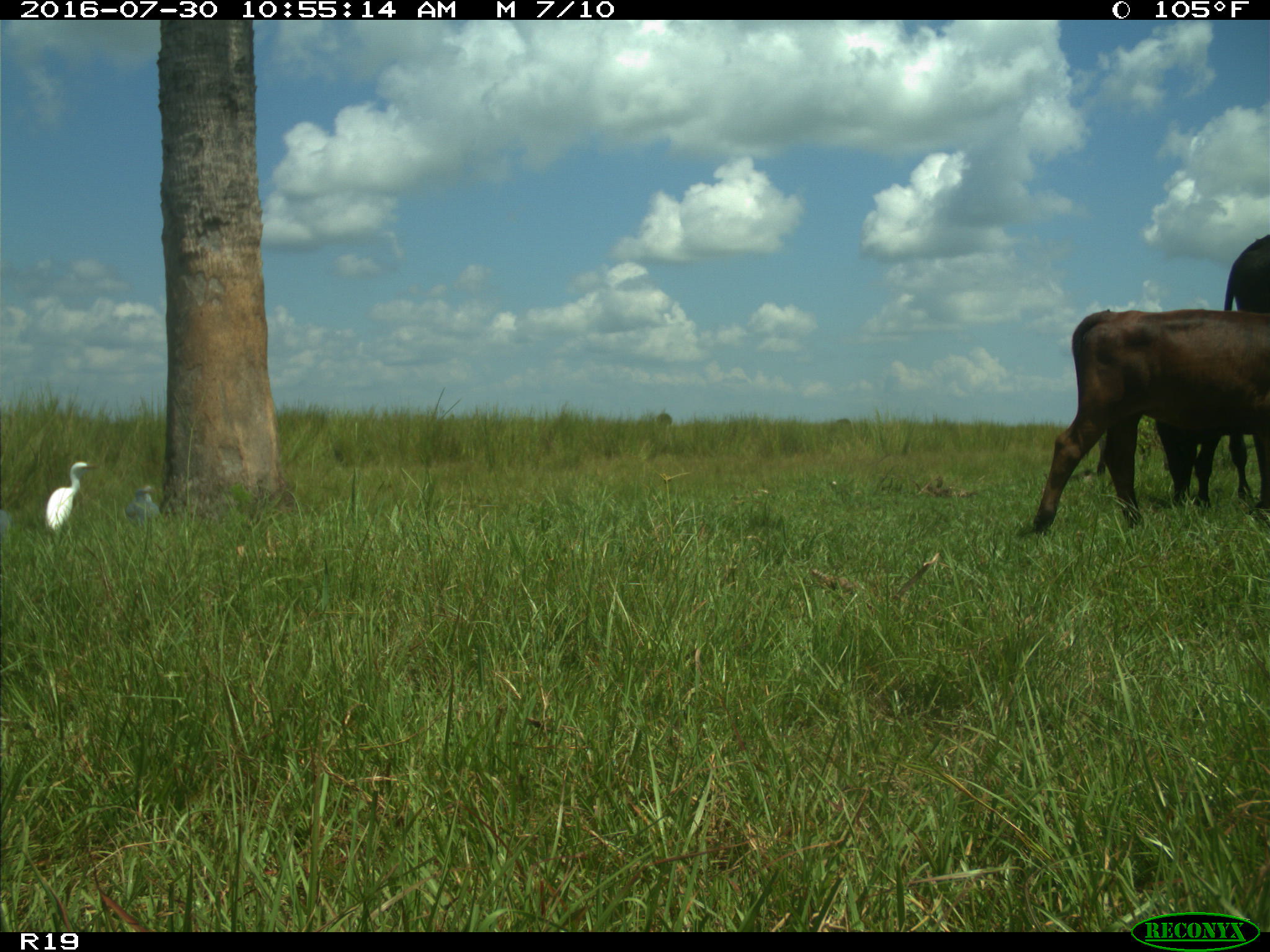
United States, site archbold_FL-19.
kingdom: Animalia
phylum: Chordata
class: Mammalia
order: Artiodactyla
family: Bovidae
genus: Bos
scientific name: Bos taurus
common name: domestic cow